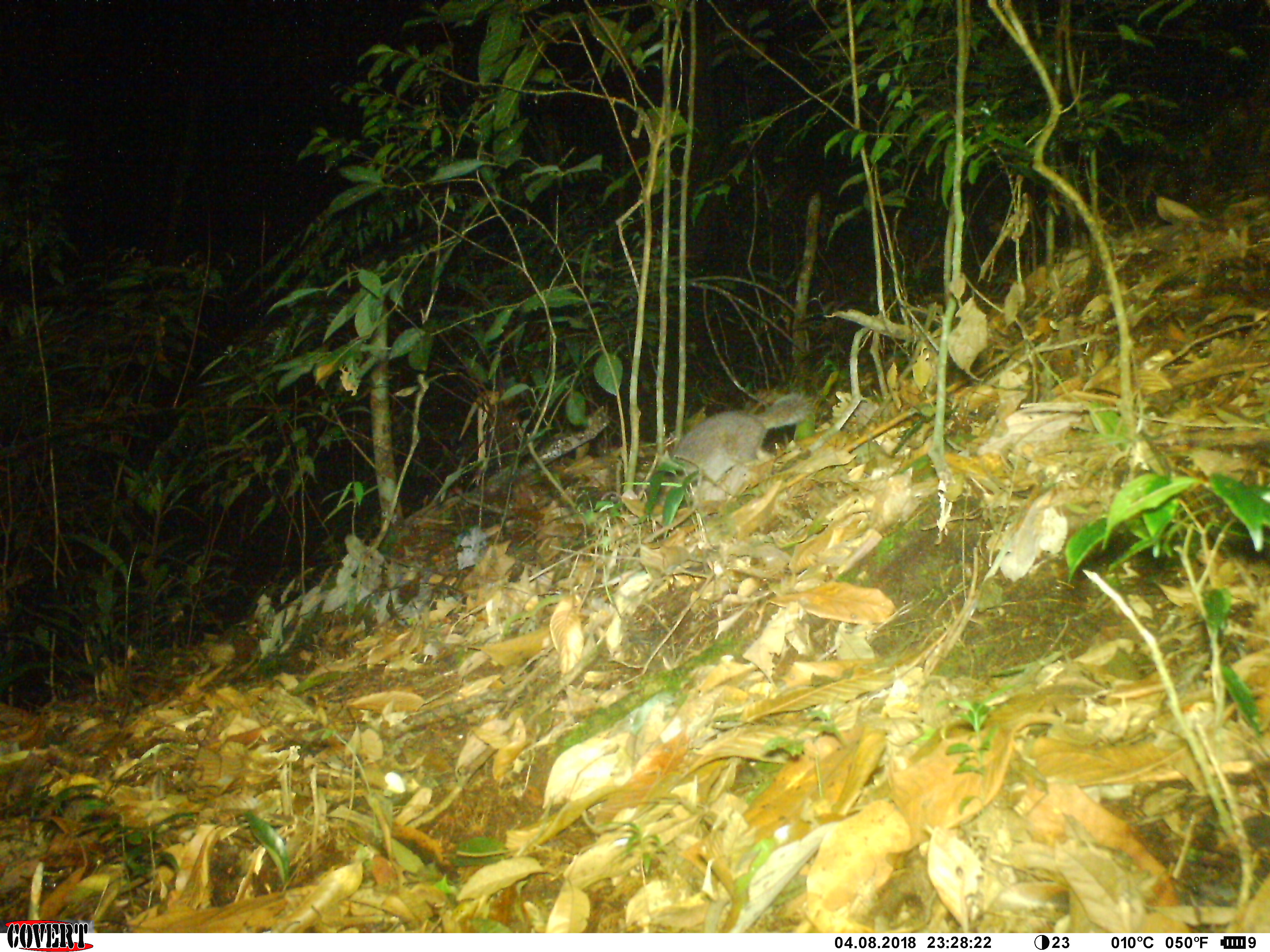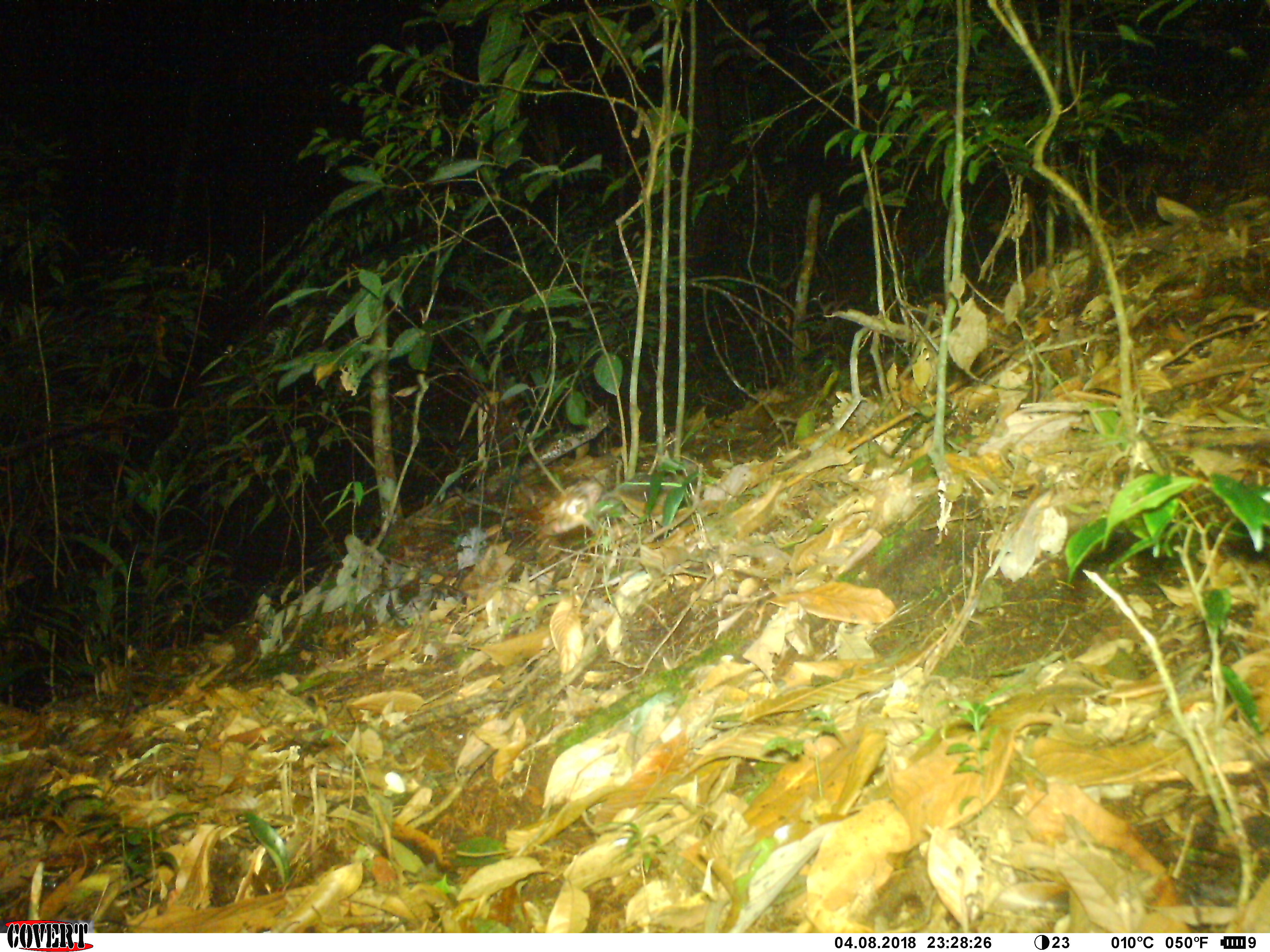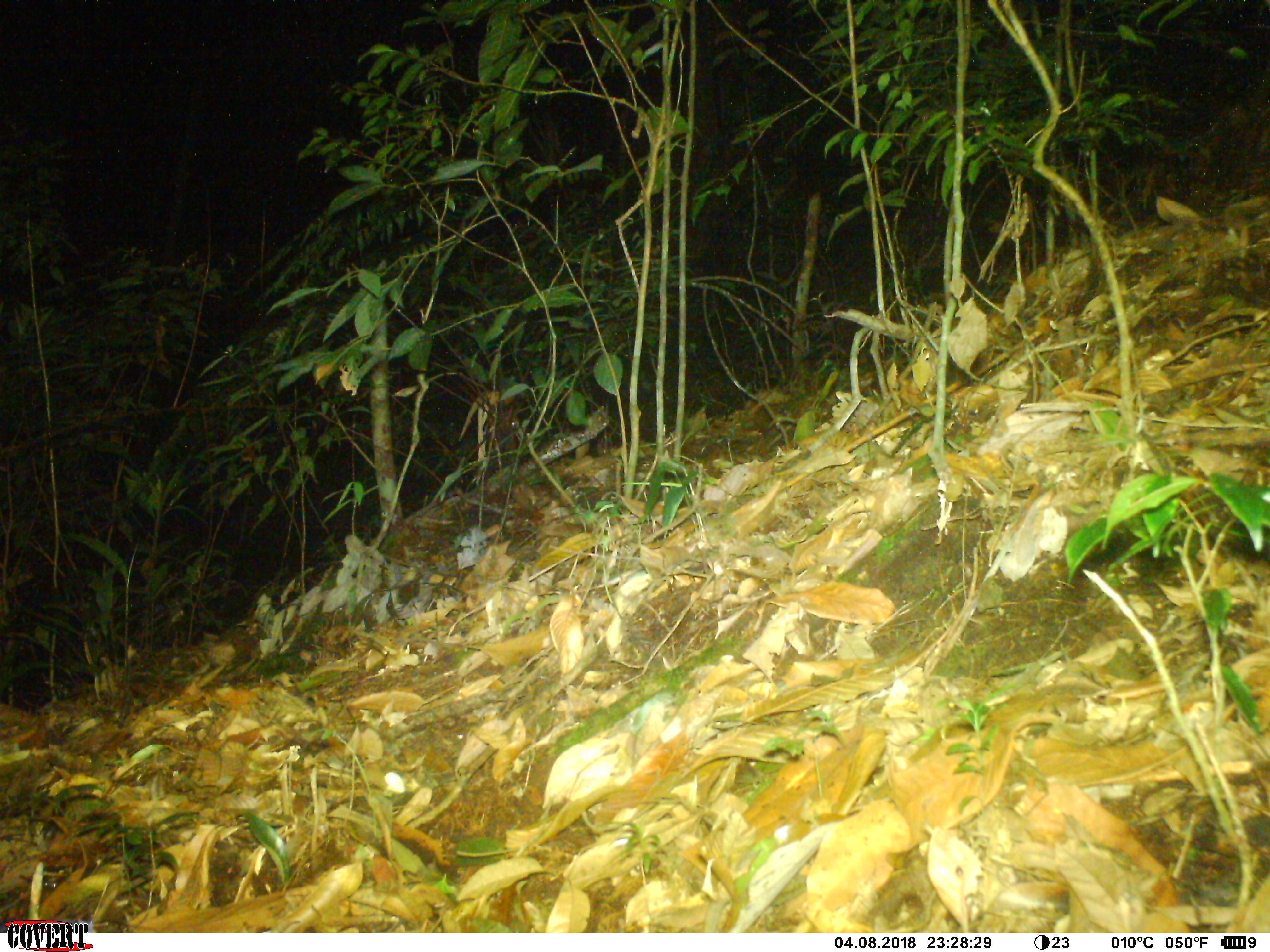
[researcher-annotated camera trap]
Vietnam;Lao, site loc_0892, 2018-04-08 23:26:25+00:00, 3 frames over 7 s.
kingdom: Animalia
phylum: Chordata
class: Mammalia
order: Carnivora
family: Mustelidae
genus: Melogale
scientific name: Melogale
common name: ferret badger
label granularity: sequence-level